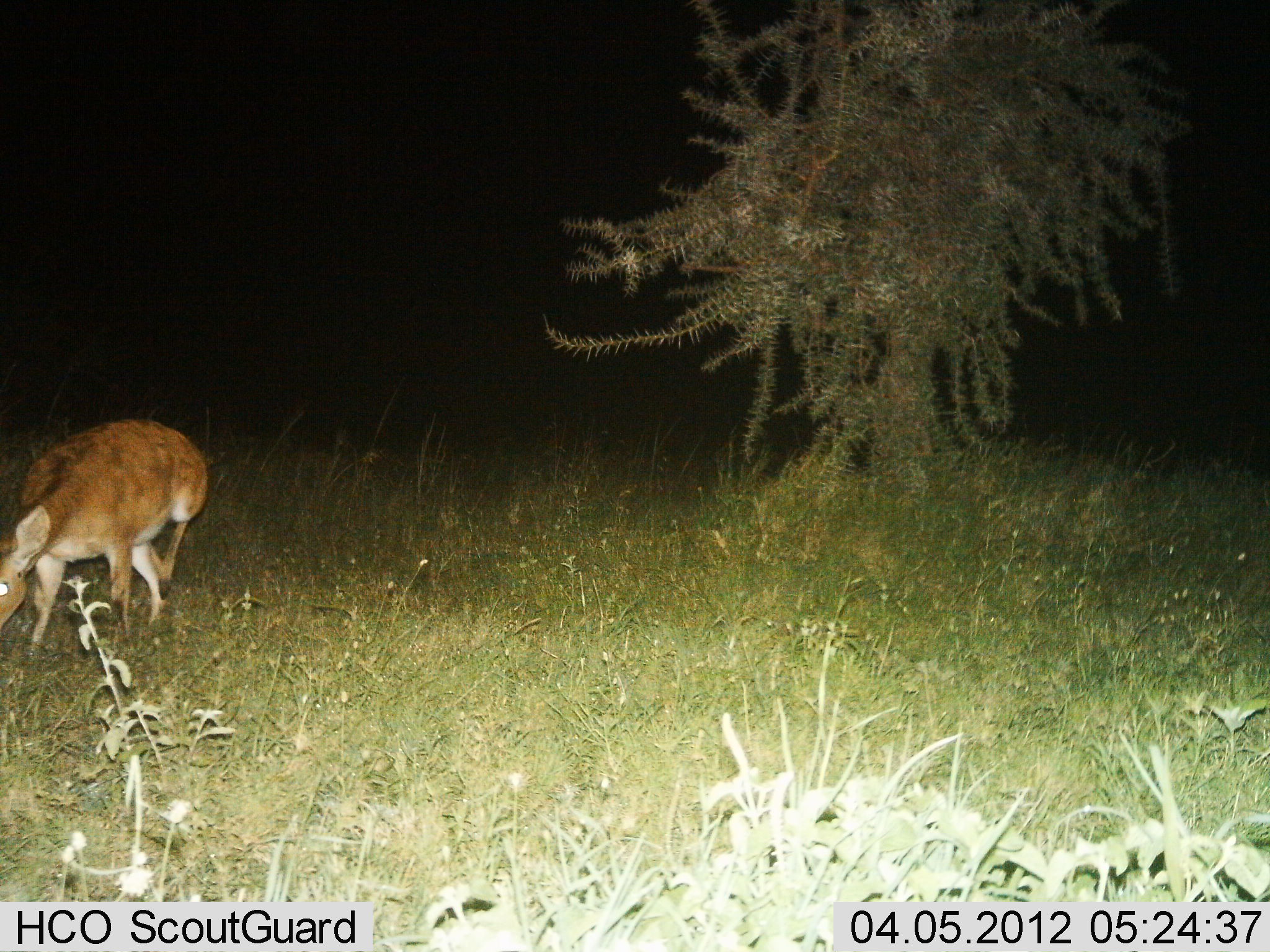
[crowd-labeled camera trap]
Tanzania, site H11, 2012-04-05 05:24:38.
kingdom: Animalia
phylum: Chordata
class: Mammalia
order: Artiodactyla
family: Bovidae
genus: Redunca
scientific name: Redunca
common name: reedbuck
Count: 1.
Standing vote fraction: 37%.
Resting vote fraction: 0%.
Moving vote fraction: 16%.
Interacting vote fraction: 0%.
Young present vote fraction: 0%.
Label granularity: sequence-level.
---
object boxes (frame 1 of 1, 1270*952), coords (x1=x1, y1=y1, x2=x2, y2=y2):
animal: (x1=0, y1=417, x2=210, y2=679)